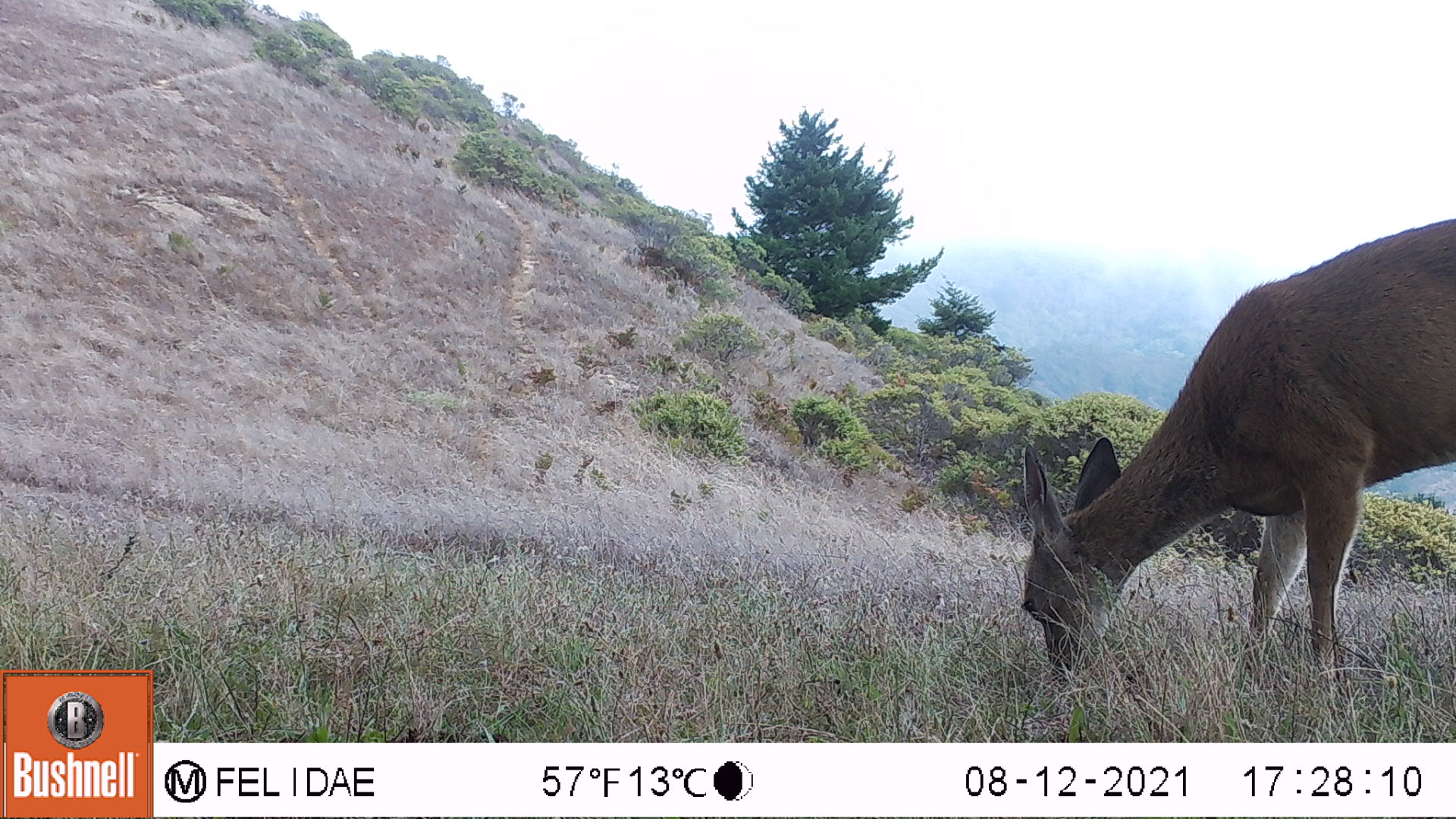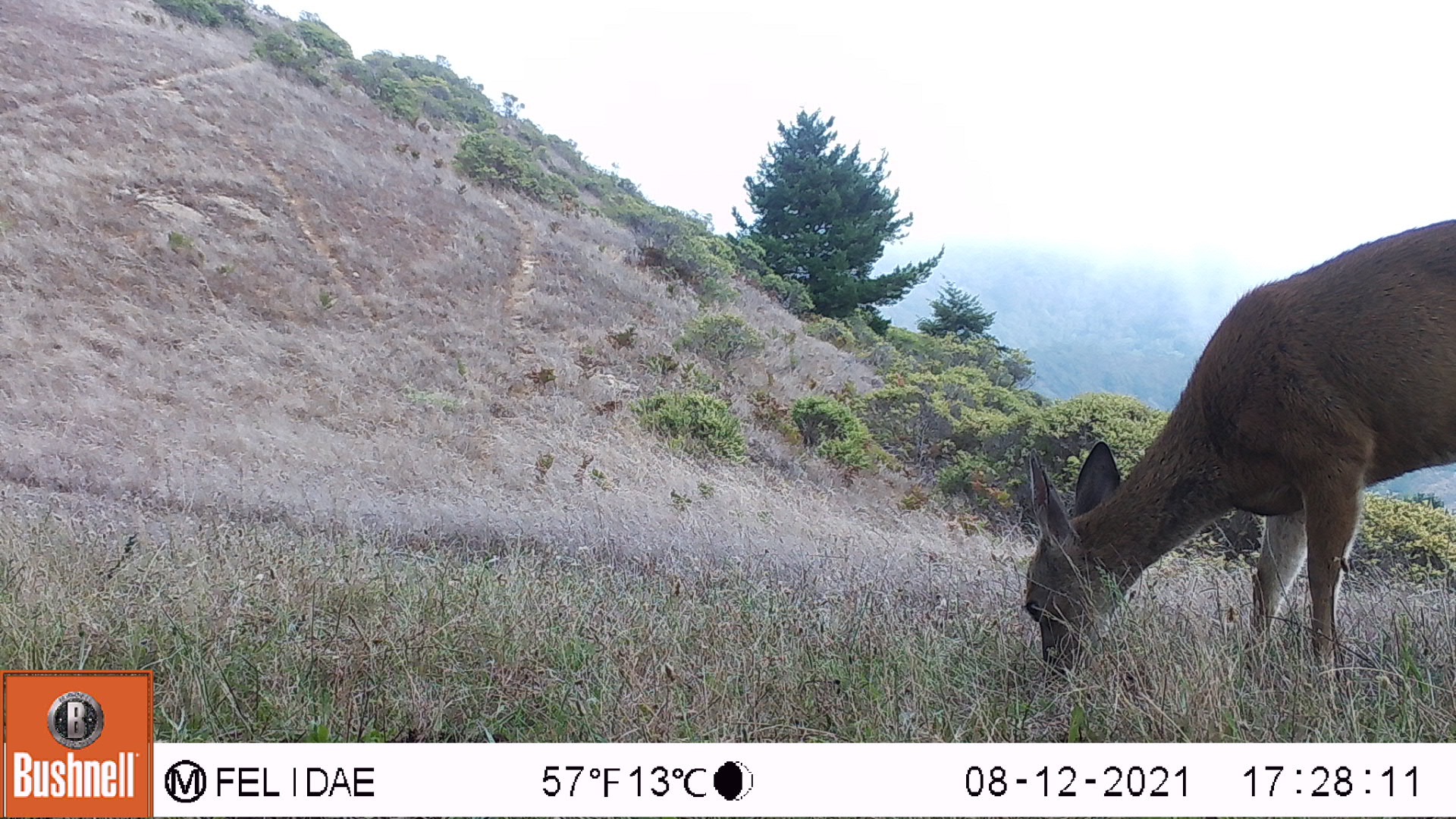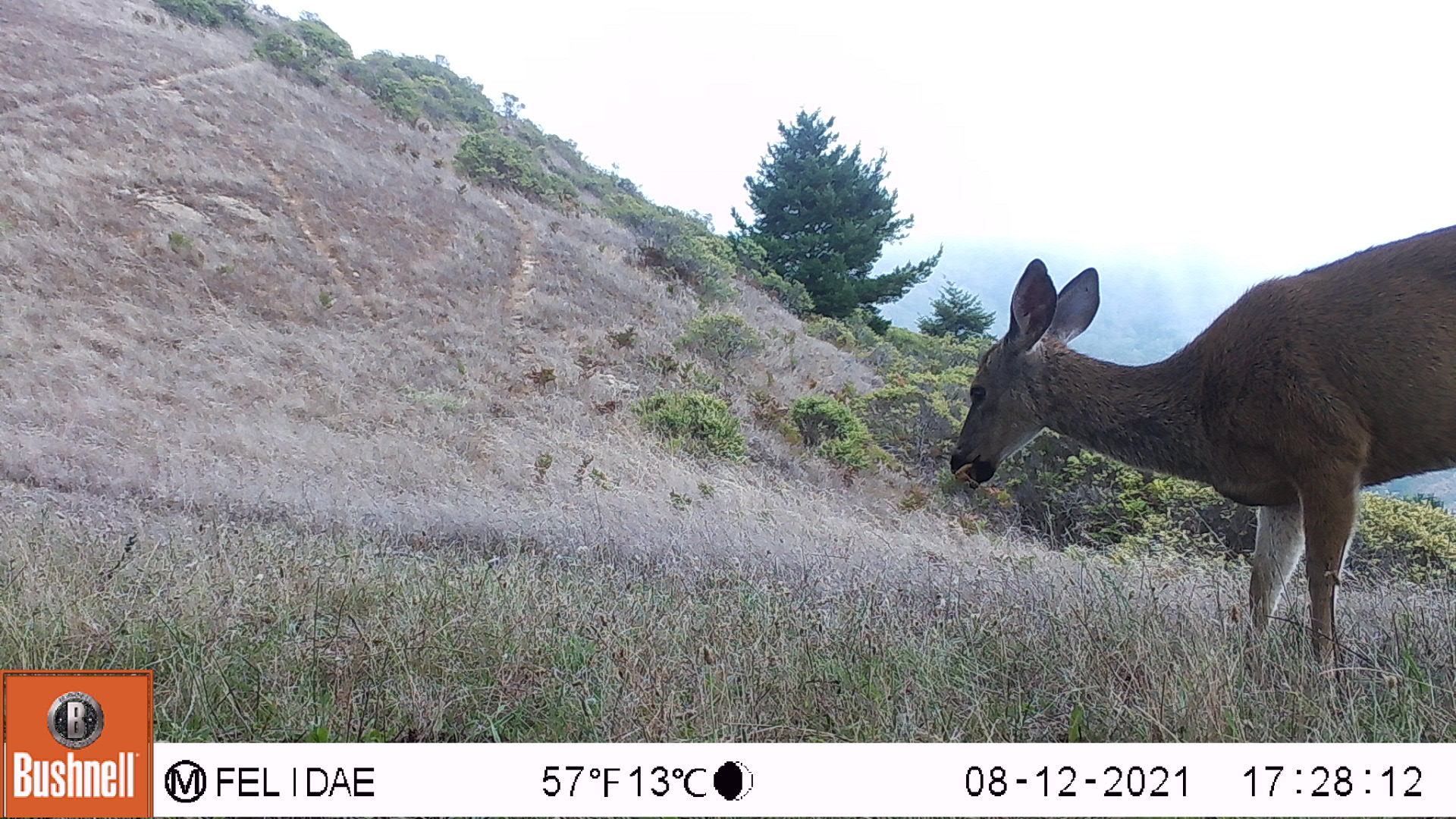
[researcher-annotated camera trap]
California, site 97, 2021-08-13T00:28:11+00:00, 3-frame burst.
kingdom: Animalia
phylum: Chordata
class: Mammalia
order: Artiodactyla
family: Cervidae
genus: Odocoileus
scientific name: Odocoileus hemionus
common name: mule deer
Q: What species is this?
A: Mule deer (Odocoileus hemionus).